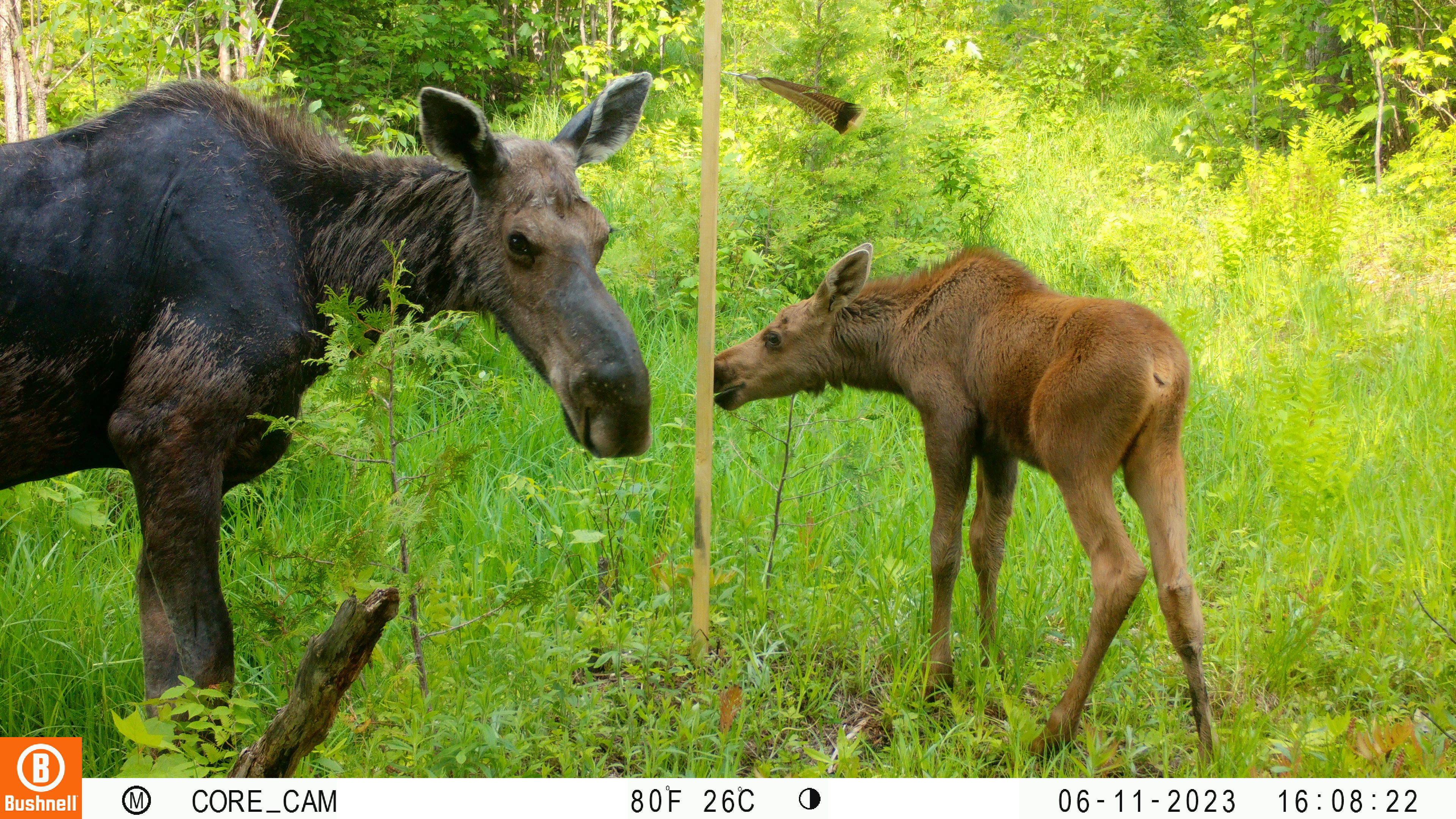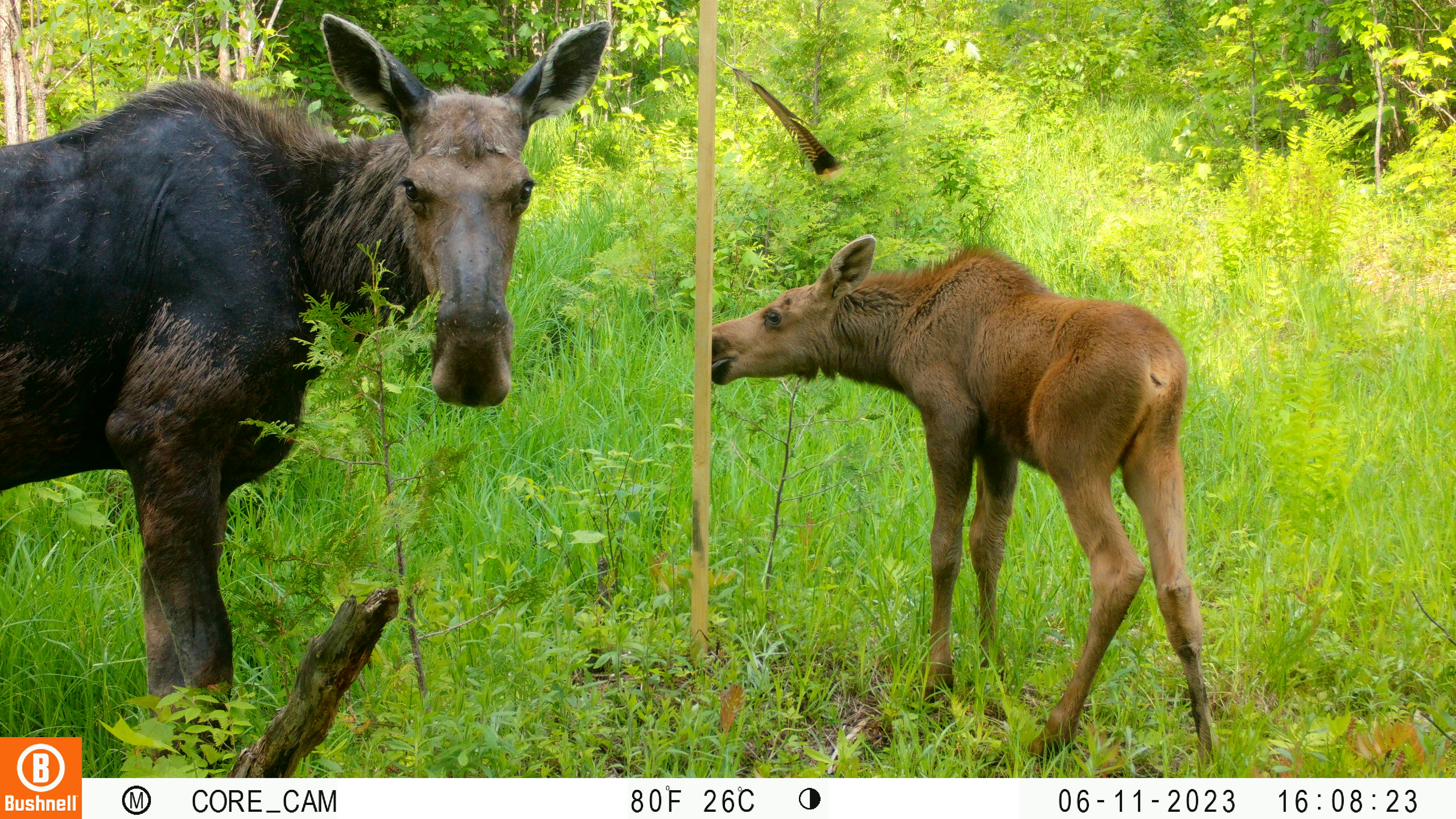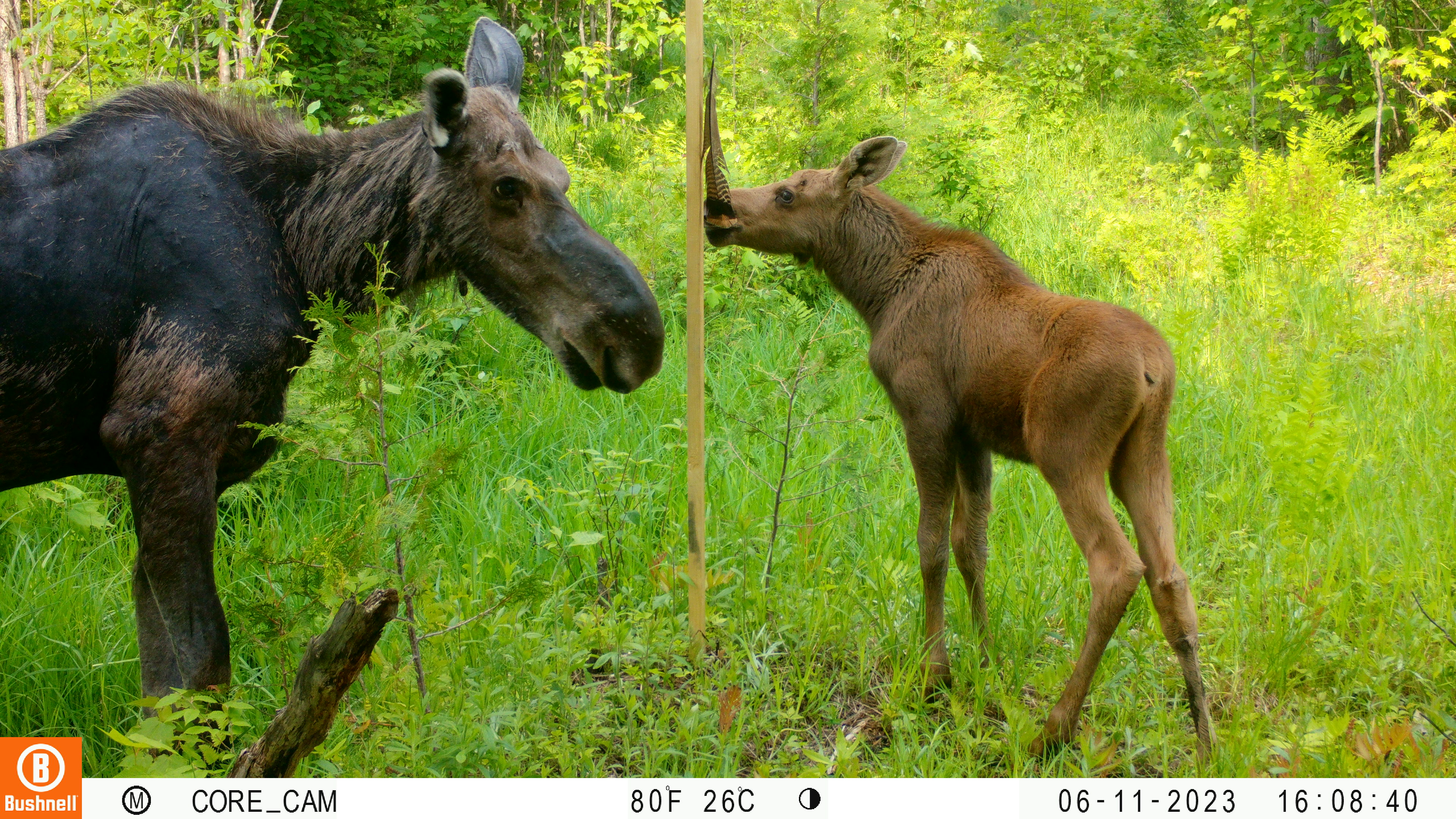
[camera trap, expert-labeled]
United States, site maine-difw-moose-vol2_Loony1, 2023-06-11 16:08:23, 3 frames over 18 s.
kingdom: Animalia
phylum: Chordata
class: Mammalia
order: Artiodactyla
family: Cervidae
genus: Alces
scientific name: Alces alces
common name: moose